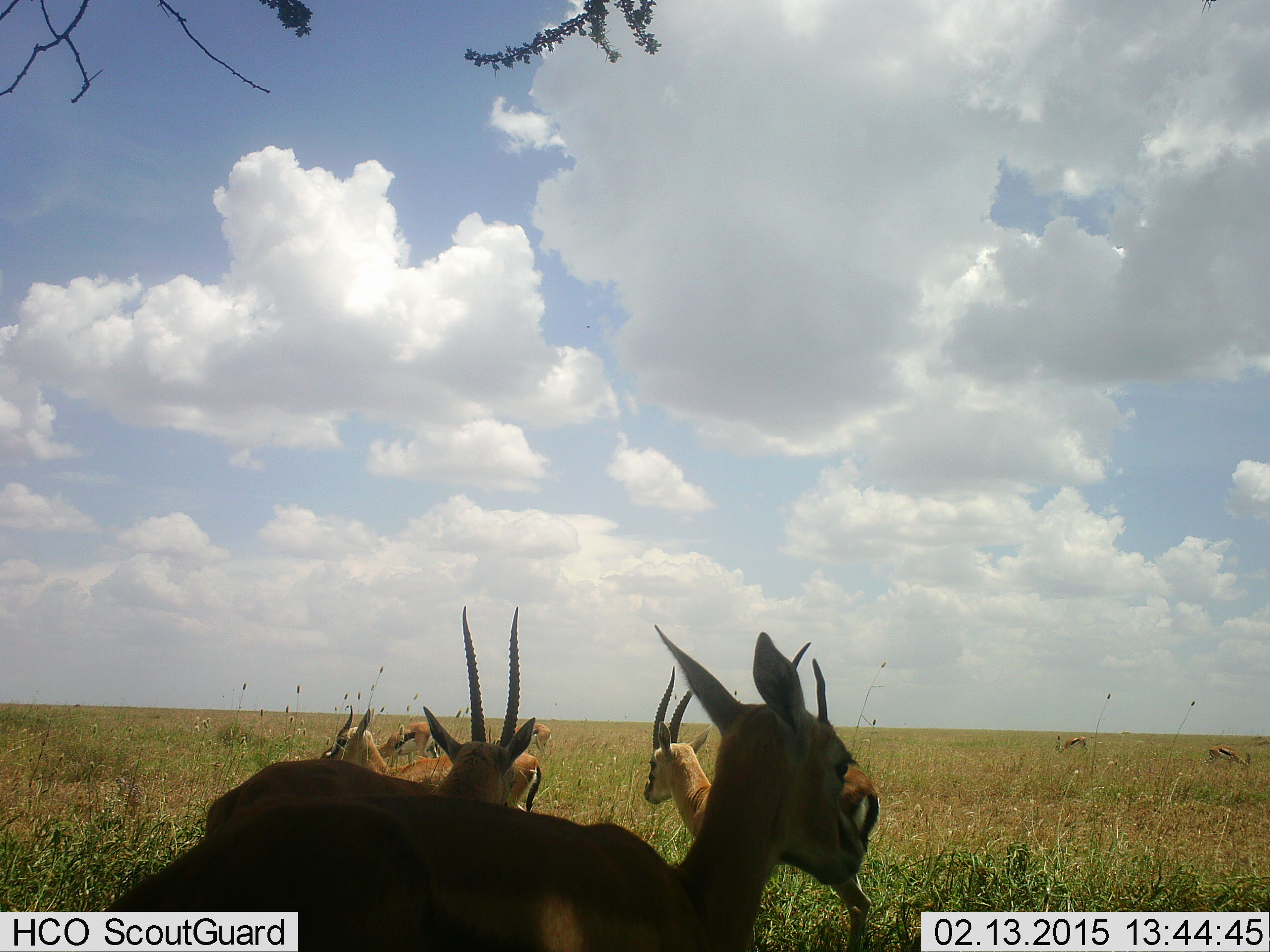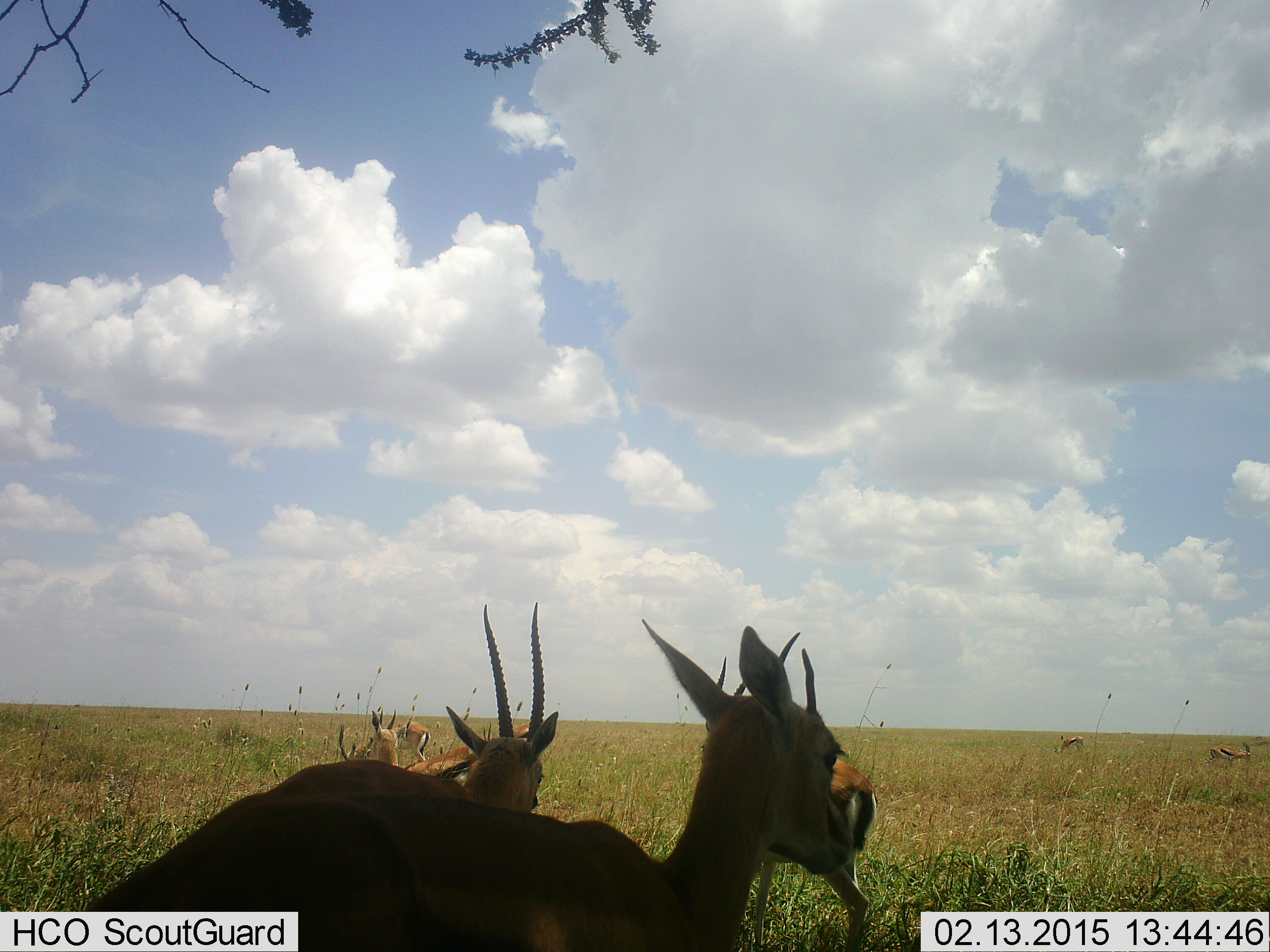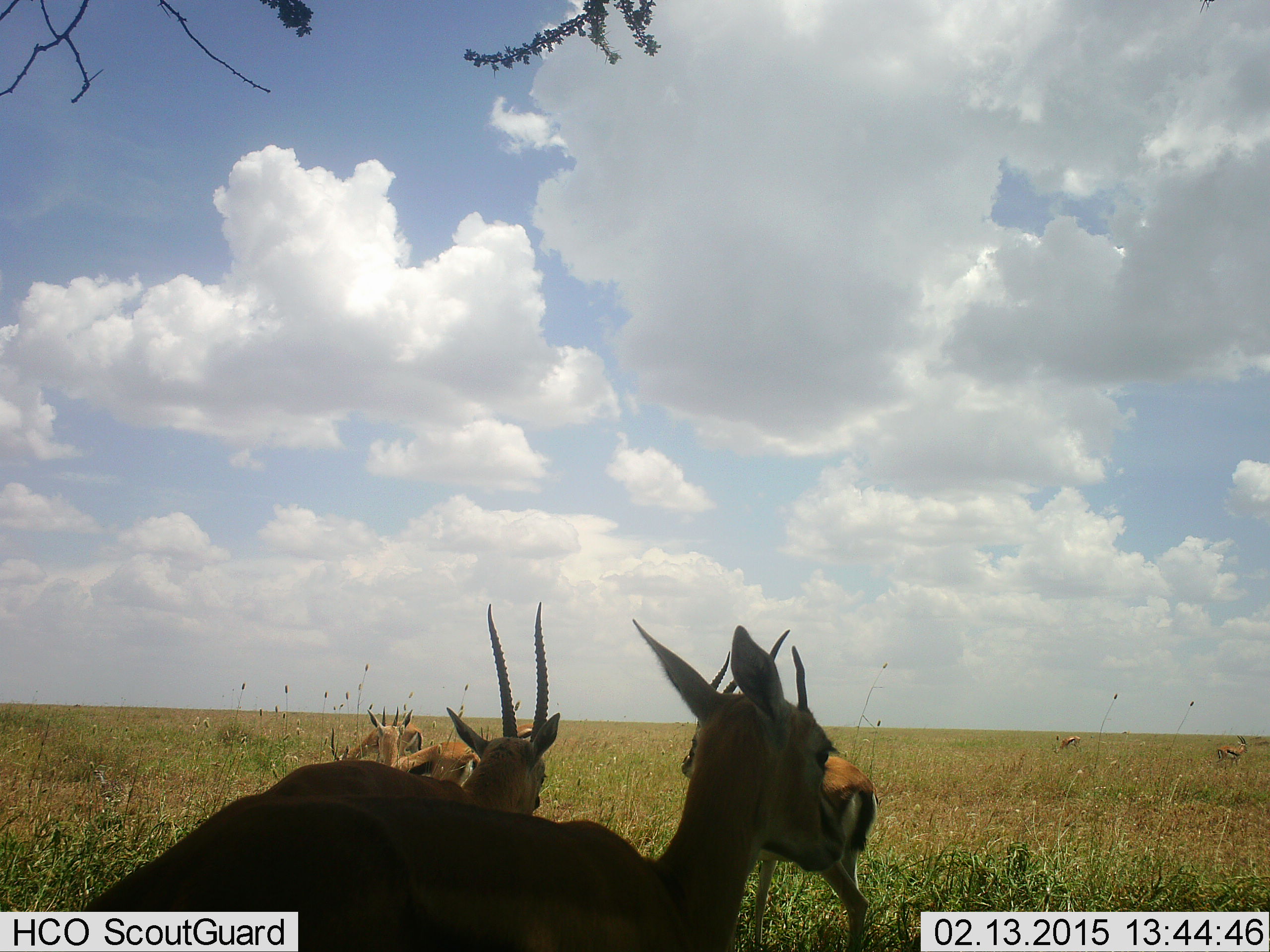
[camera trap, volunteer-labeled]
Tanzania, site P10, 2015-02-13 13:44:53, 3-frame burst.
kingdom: Animalia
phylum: Chordata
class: Mammalia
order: Artiodactyla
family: Bovidae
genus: Eudorcas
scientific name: Eudorcas thomsonii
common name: thomson's gazelle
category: gazellethomsons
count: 8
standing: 90%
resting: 20%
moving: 30%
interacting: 0%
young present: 10%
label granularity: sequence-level